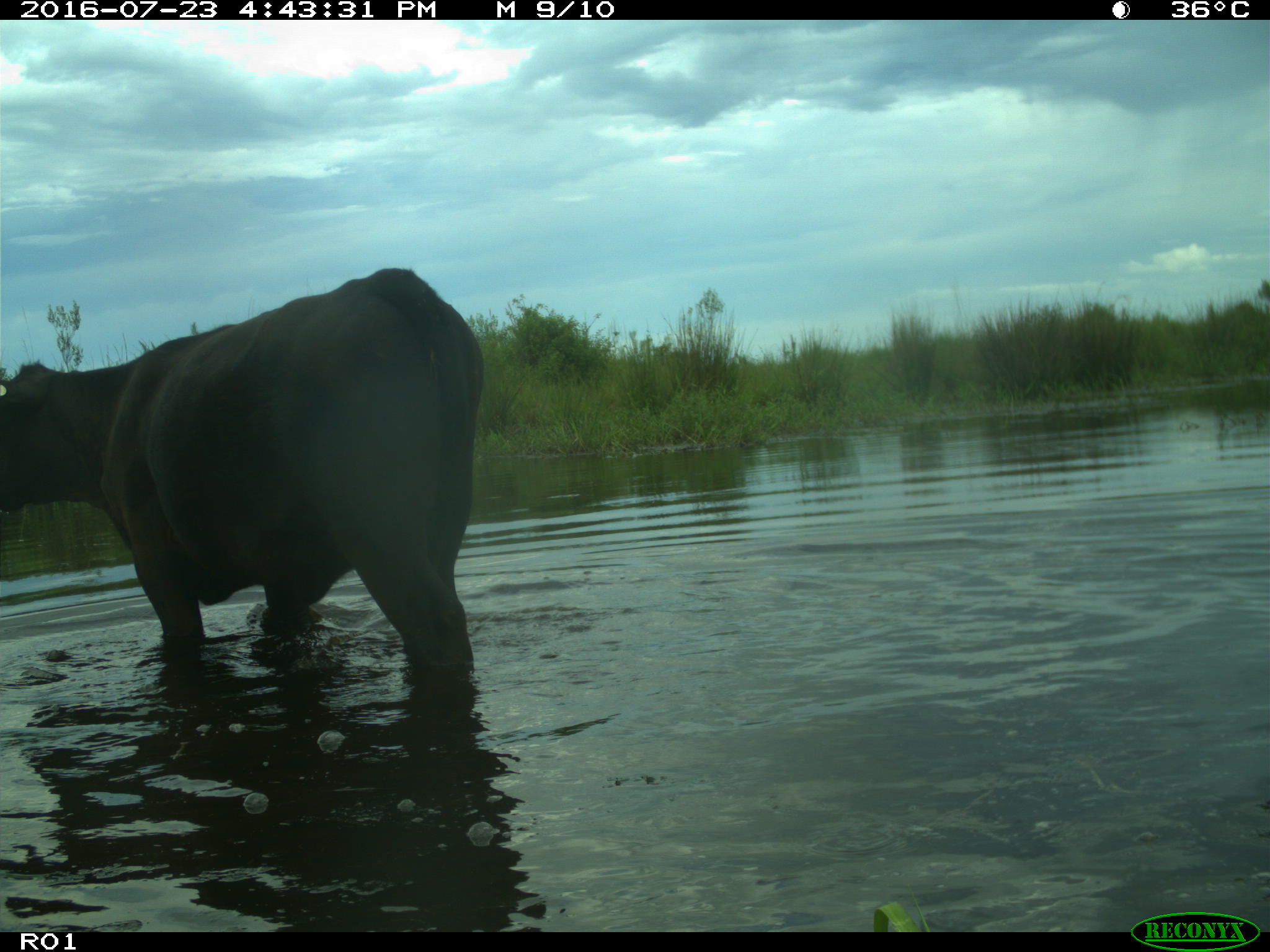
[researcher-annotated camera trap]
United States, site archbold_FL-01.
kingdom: Animalia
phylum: Chordata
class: Mammalia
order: Artiodactyla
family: Bovidae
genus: Bos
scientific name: Bos taurus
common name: domestic cow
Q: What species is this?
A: Bos taurus (domestic cow).